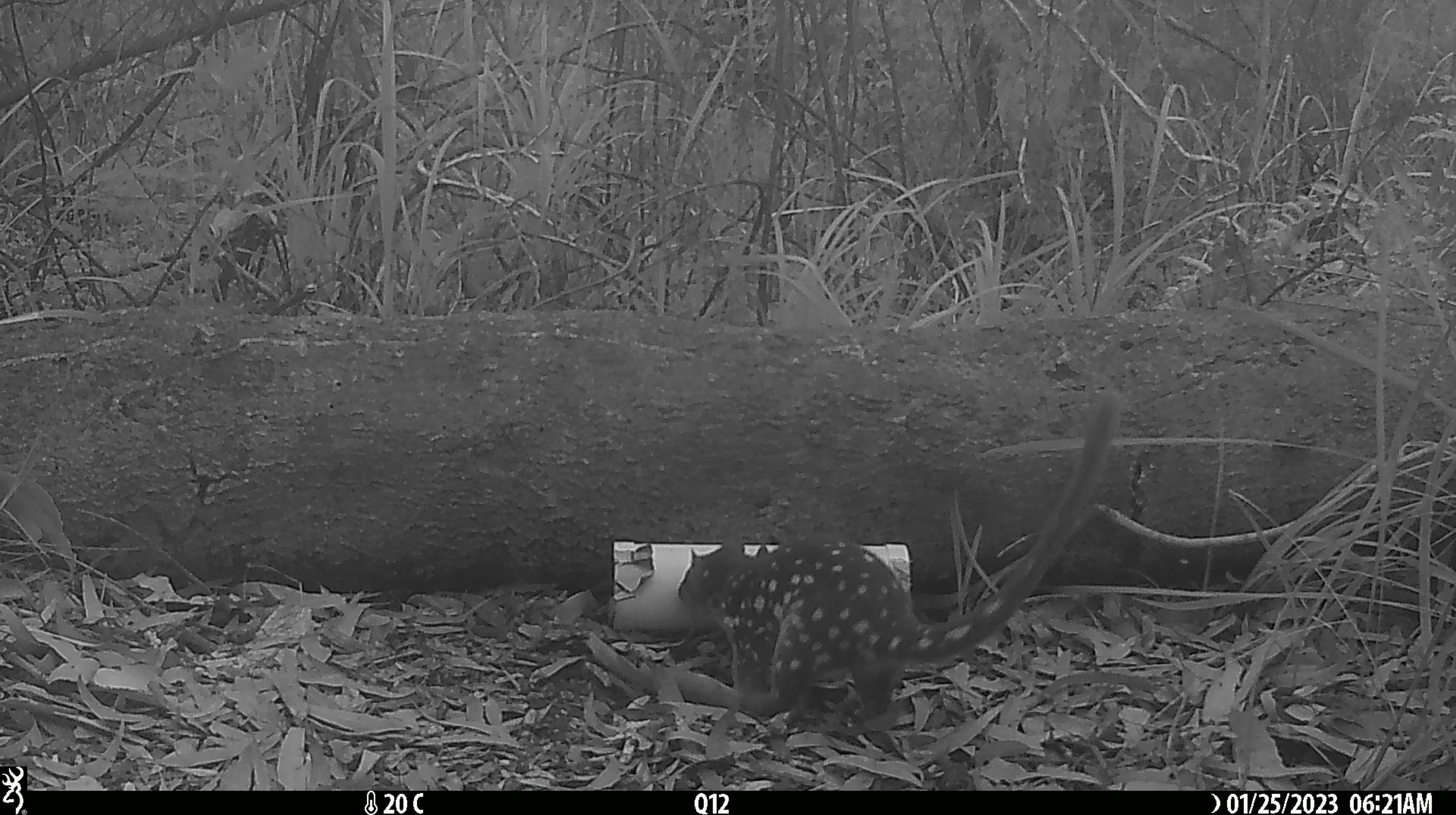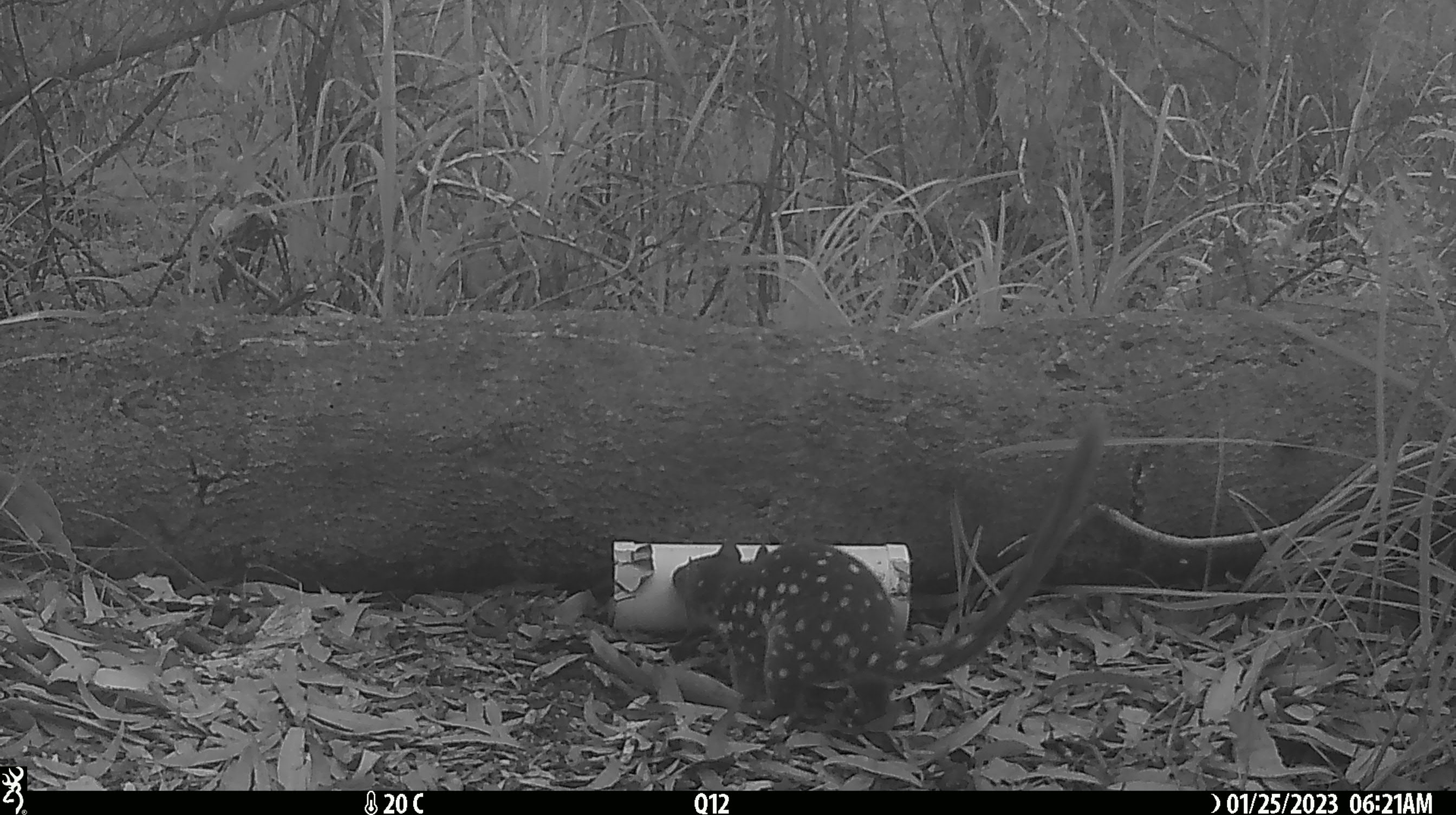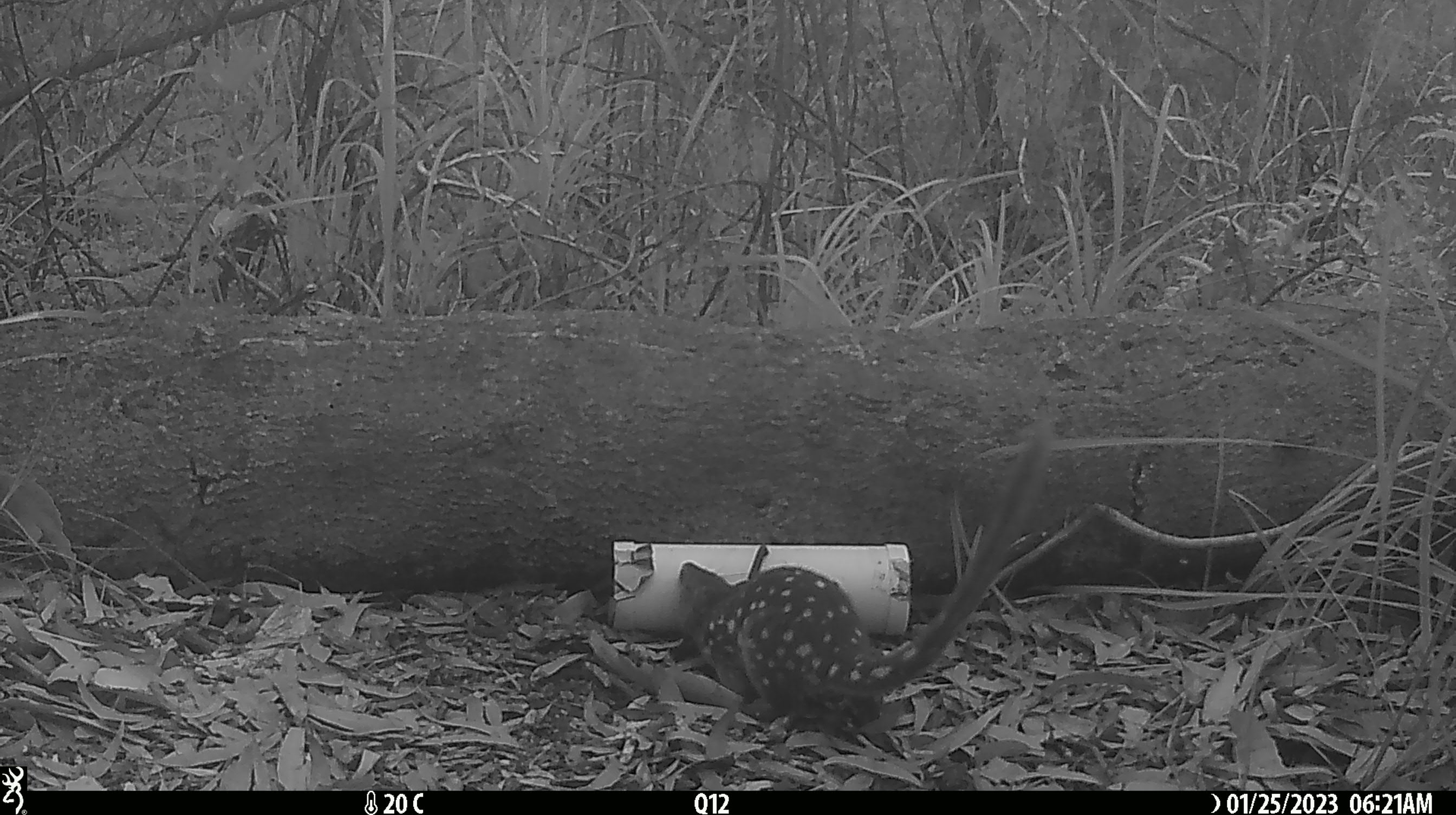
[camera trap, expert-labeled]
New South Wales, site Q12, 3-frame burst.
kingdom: Animalia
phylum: Chordata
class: Mammalia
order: Dasyuromorphia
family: Dasyuridae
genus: Dasyurus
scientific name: Dasyurus maculatus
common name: spotted-tailed quoll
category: quoll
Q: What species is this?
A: Quoll (spotted-tailed quoll) (Dasyurus maculatus).